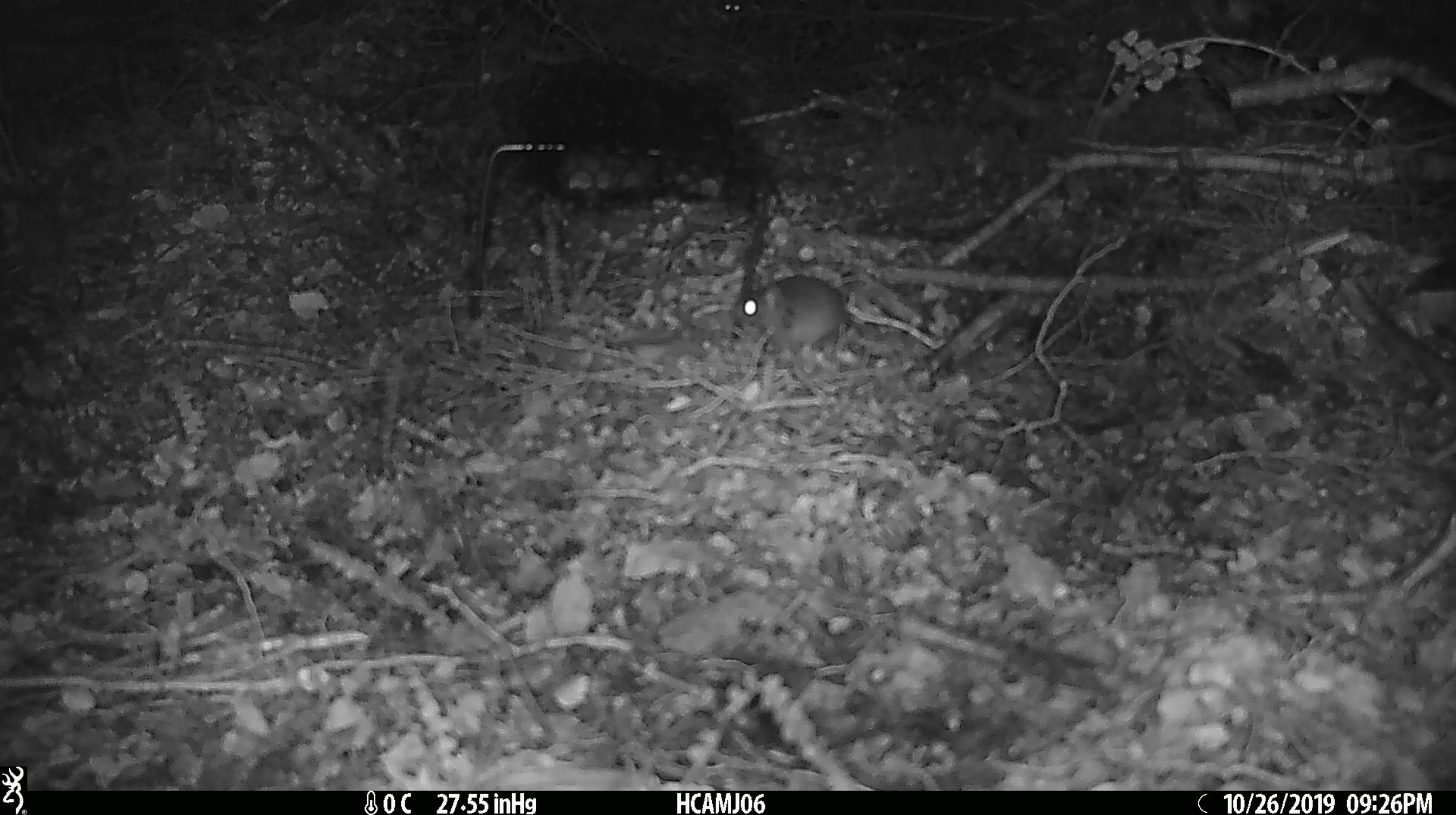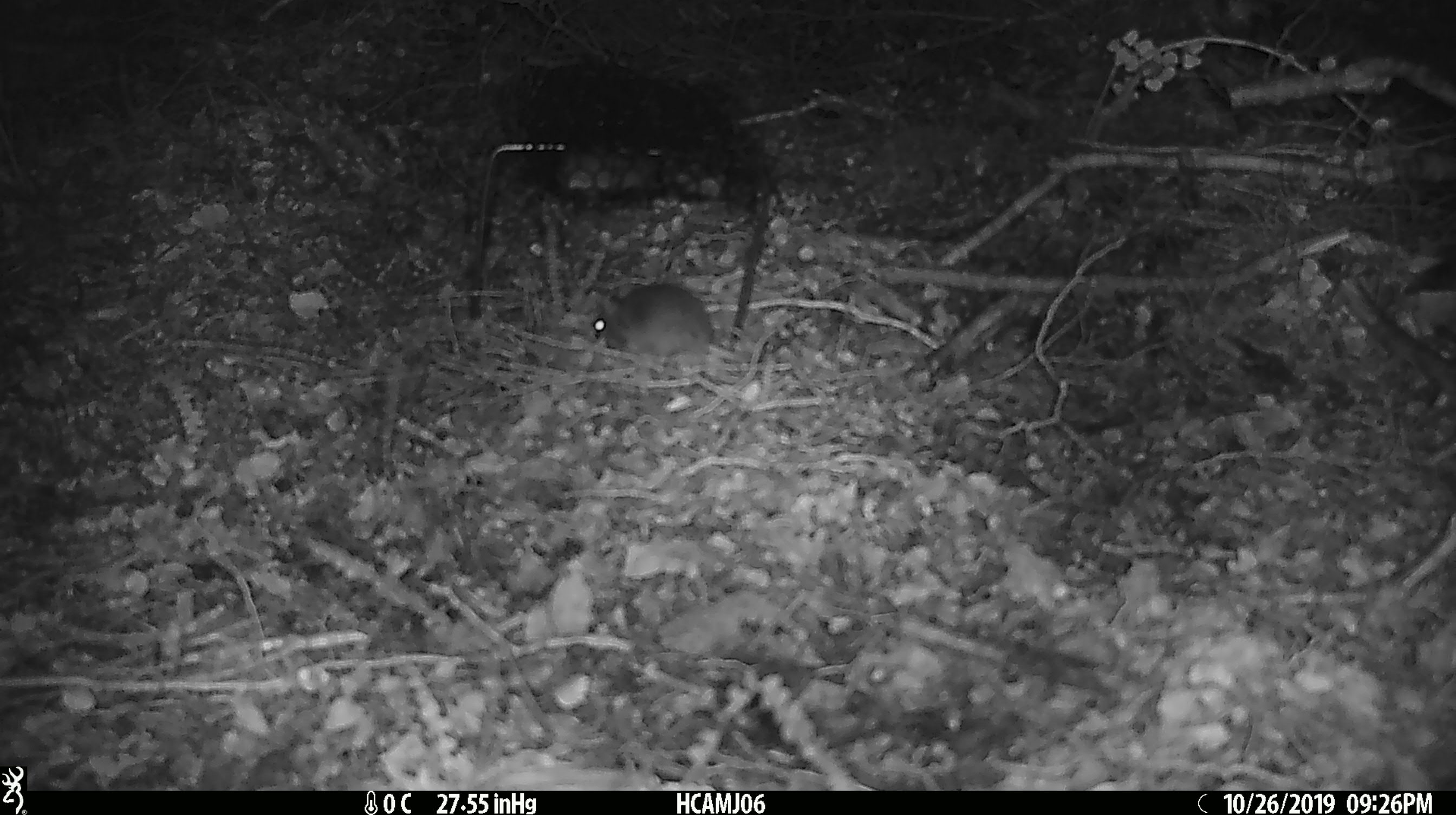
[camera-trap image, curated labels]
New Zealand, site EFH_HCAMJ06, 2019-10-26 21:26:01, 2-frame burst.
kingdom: Animalia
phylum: Chordata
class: Mammalia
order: Rodentia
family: Muridae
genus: Mus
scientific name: Mus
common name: mouse